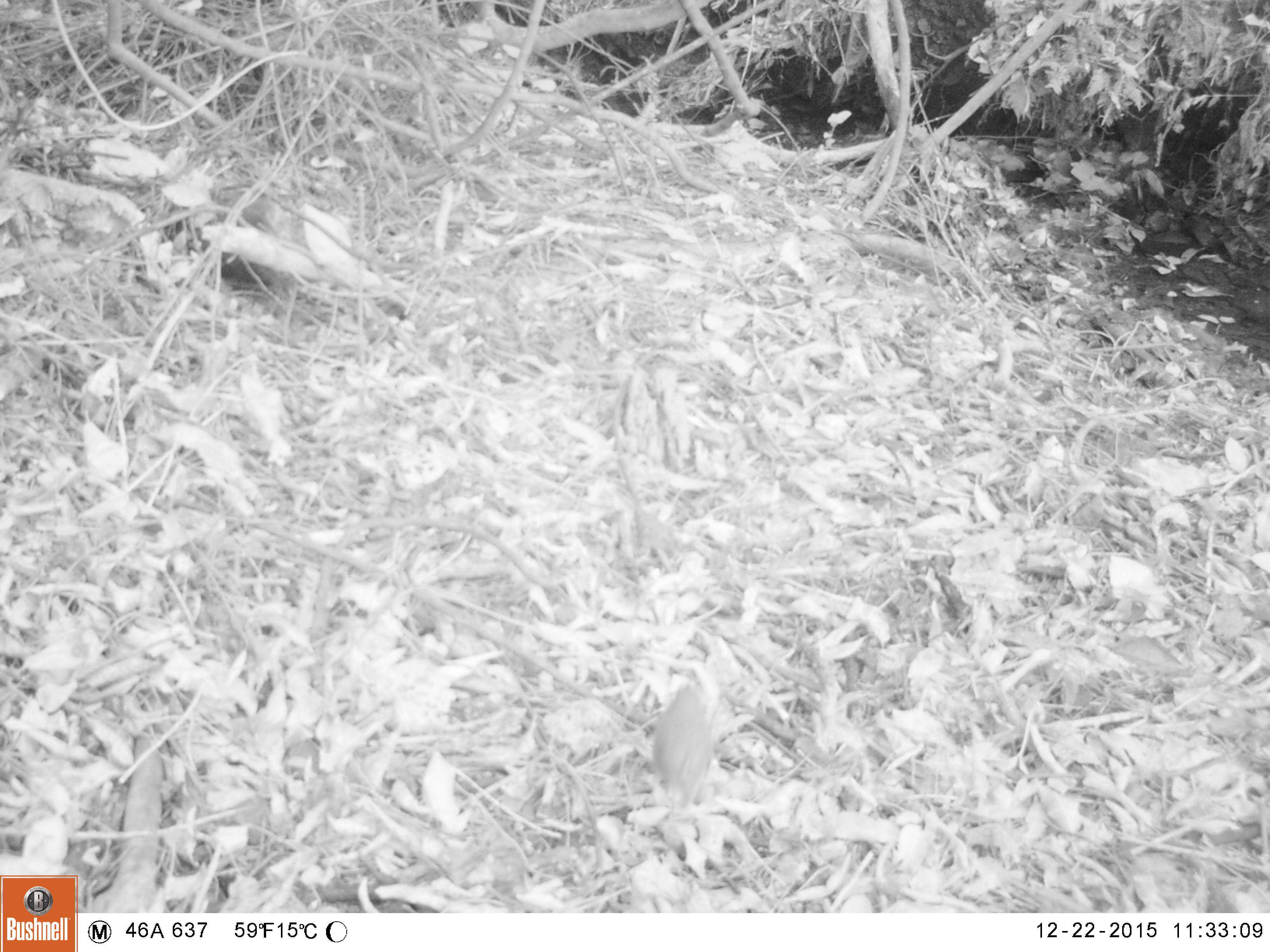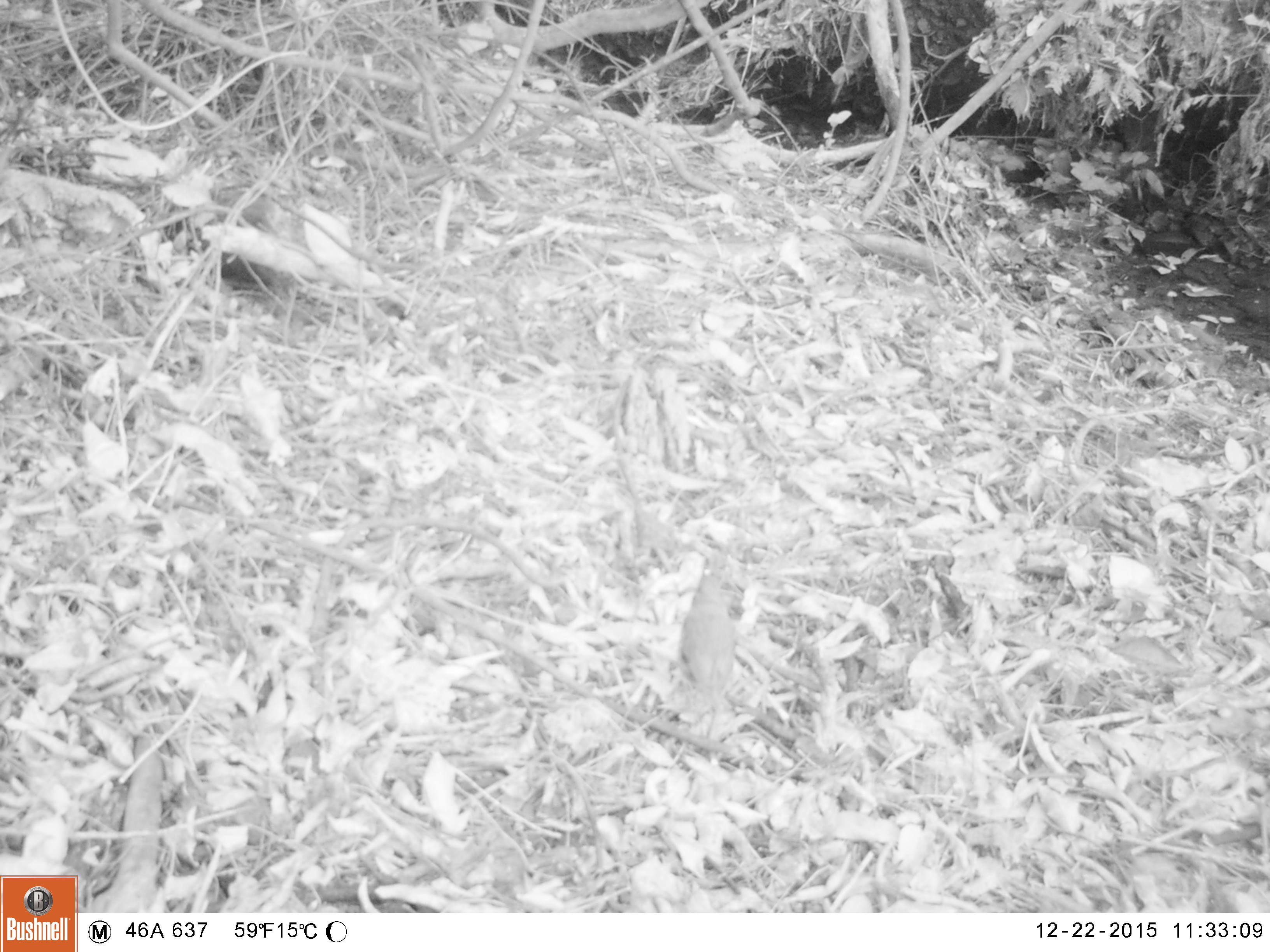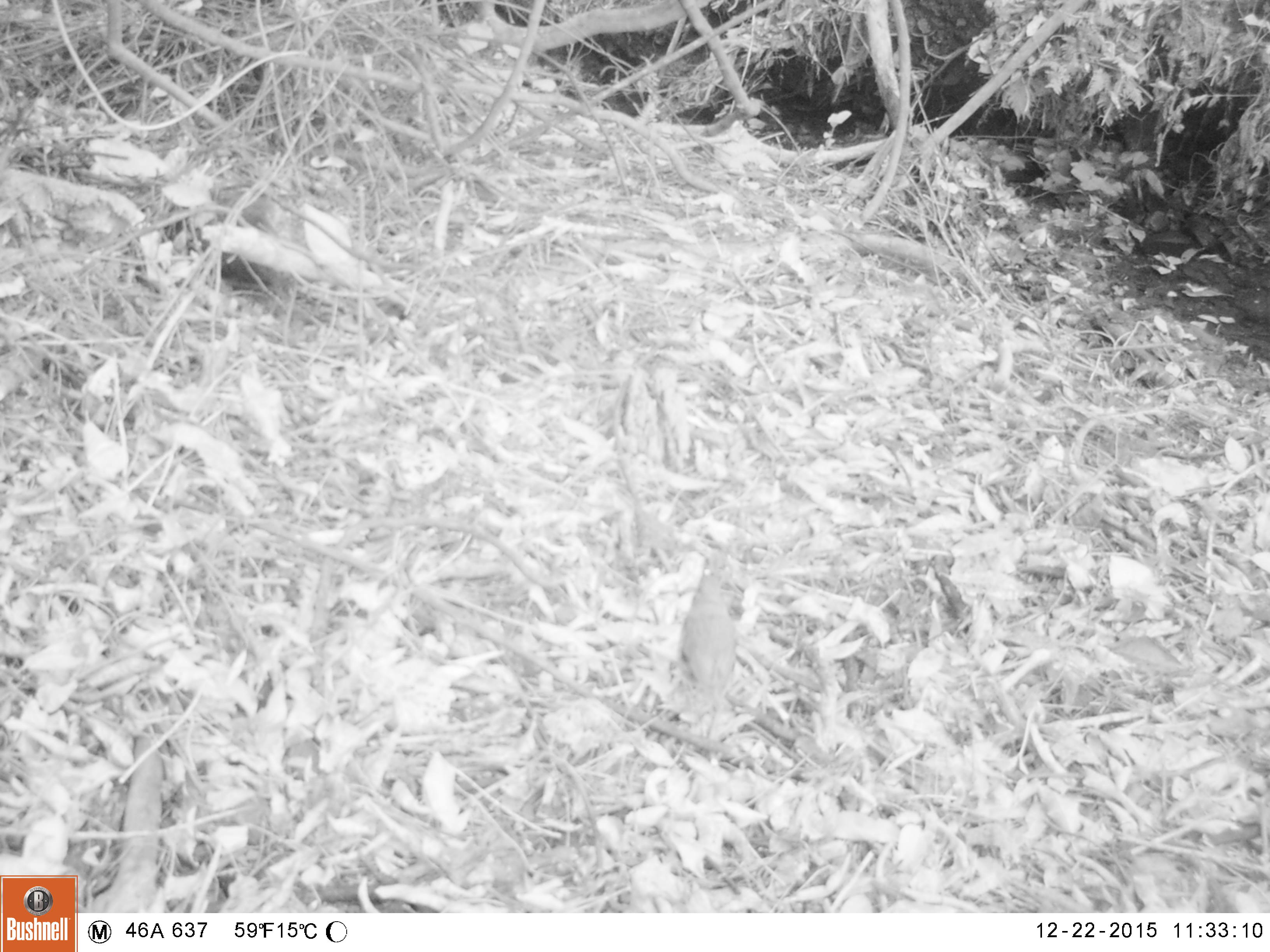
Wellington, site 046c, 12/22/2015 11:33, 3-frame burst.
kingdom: Animalia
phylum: Chordata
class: Aves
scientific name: Aves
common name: bird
Bird (Aves).